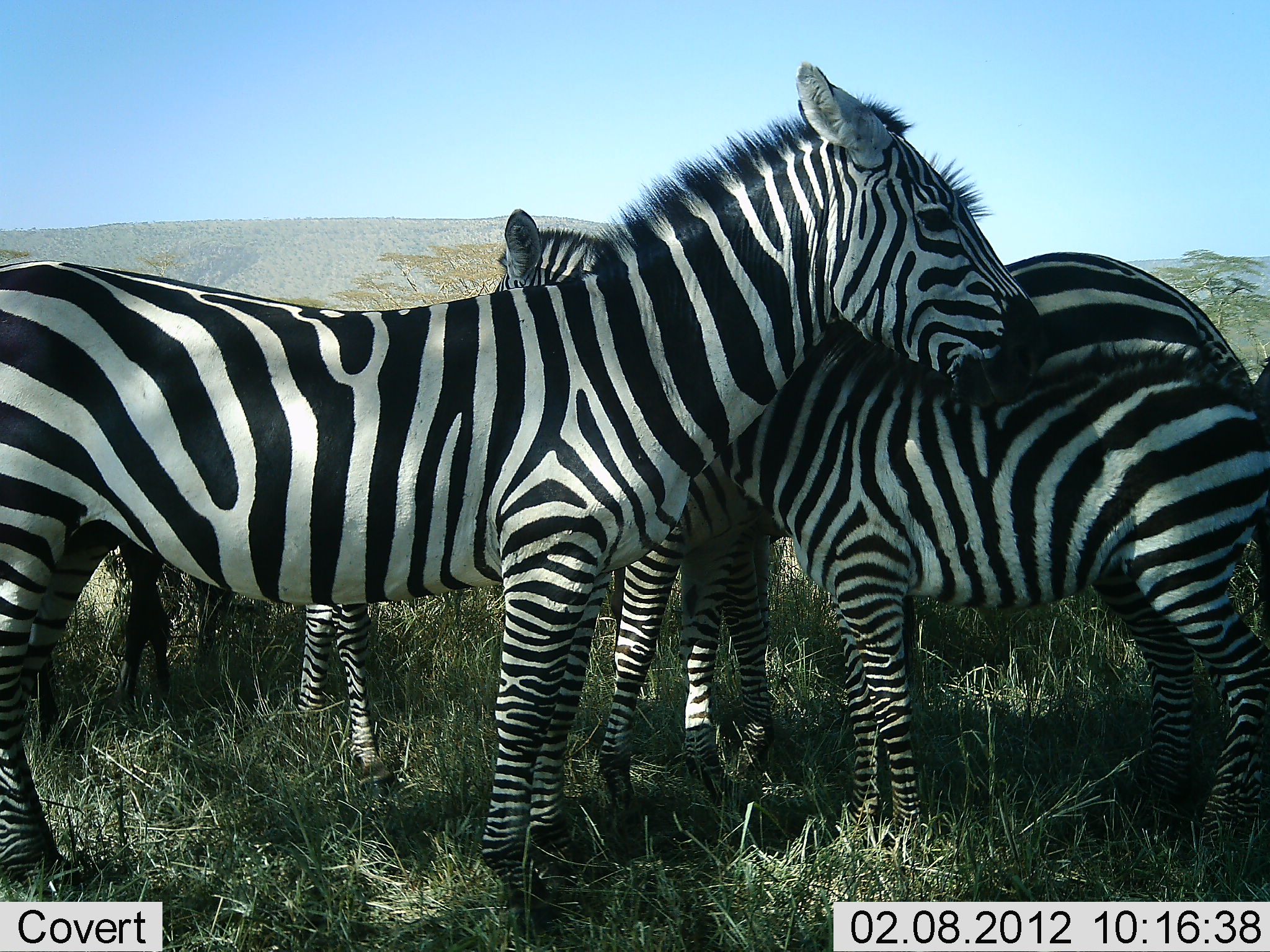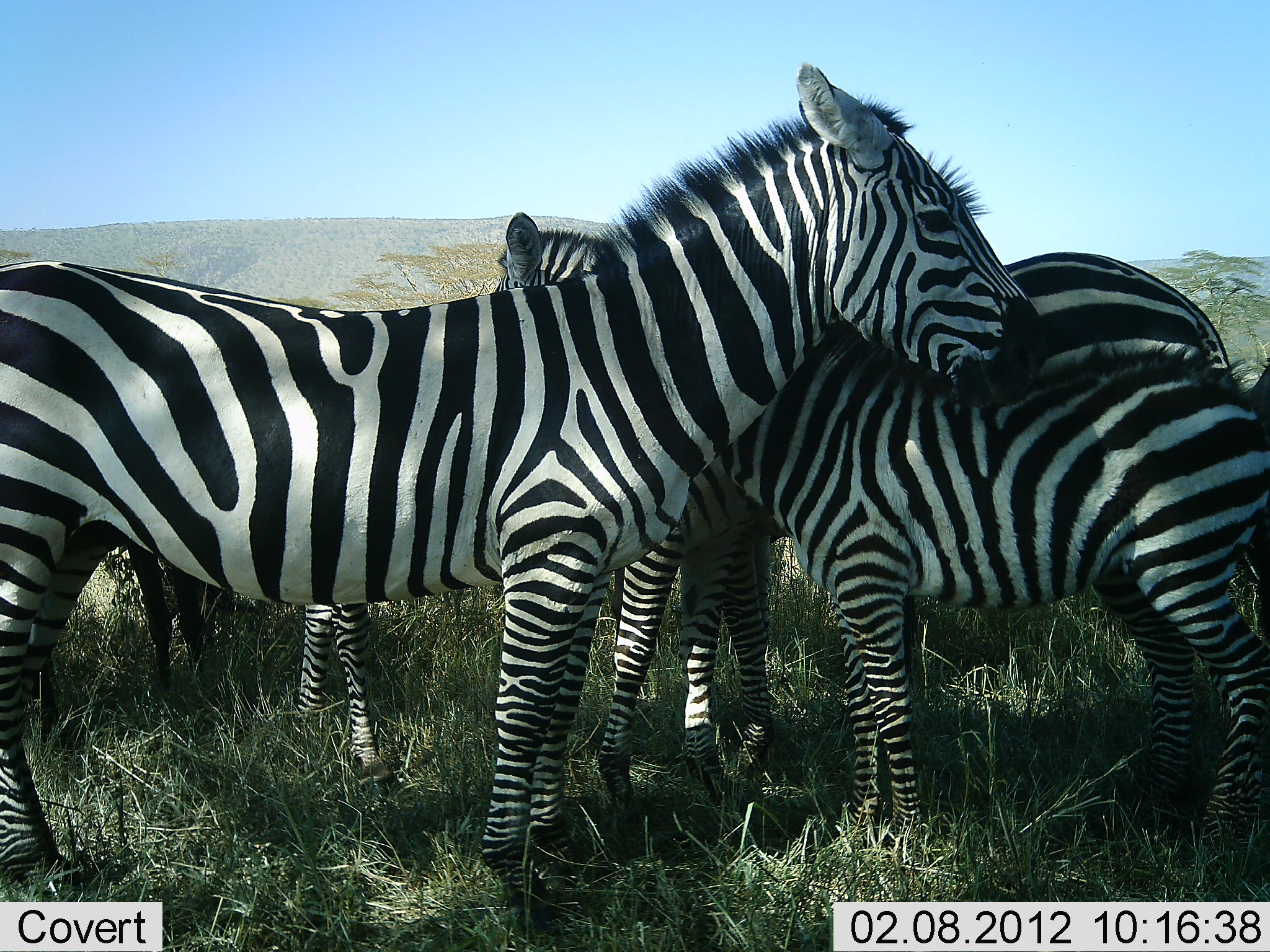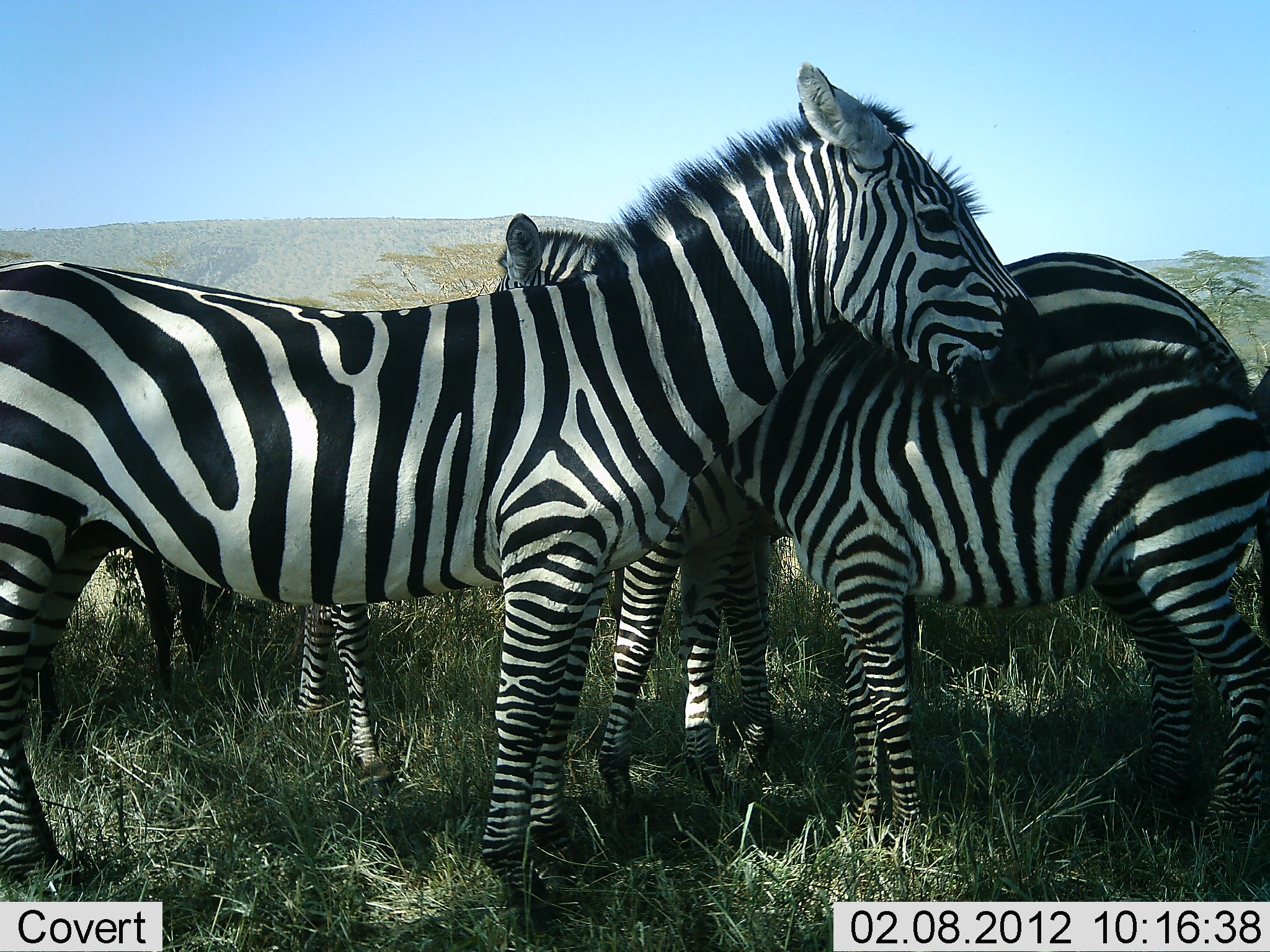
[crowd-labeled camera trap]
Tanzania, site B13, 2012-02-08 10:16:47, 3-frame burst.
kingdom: Animalia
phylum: Chordata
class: Mammalia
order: Perissodactyla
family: Equidae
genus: Equus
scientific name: Equus quagga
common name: plains zebra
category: zebra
Zebra (plains zebra) (Equus quagga), count 4. Behavior (volunteer vote fractions): standing 100%, resting 3%, moving 6%, interacting 28%. Young present (vote fraction): 59%. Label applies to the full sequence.